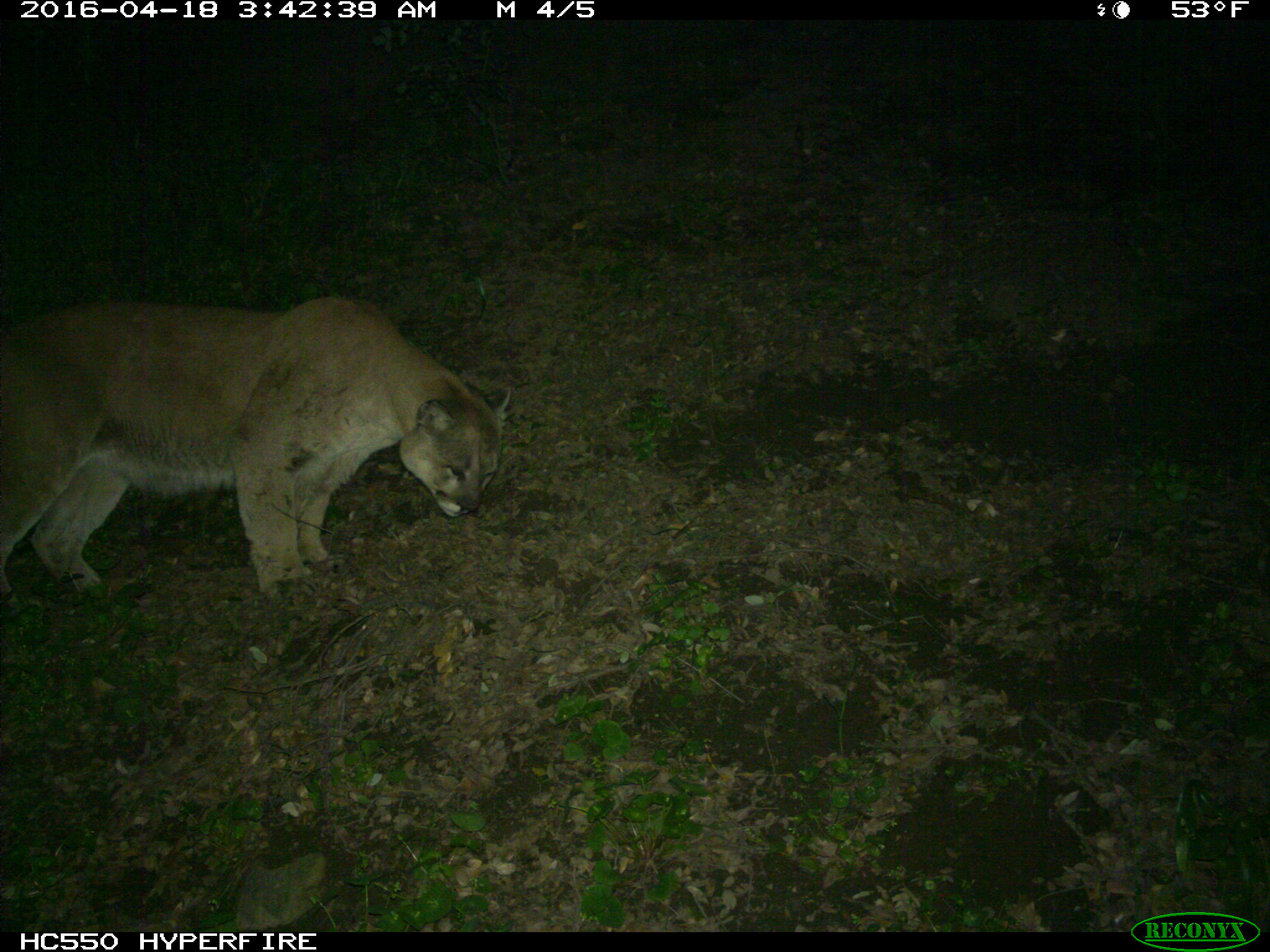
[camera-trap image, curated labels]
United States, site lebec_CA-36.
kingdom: Animalia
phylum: Chordata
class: Mammalia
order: Carnivora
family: Felidae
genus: Puma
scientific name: Puma concolor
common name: mountain lion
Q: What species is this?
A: Puma concolor (mountain lion).